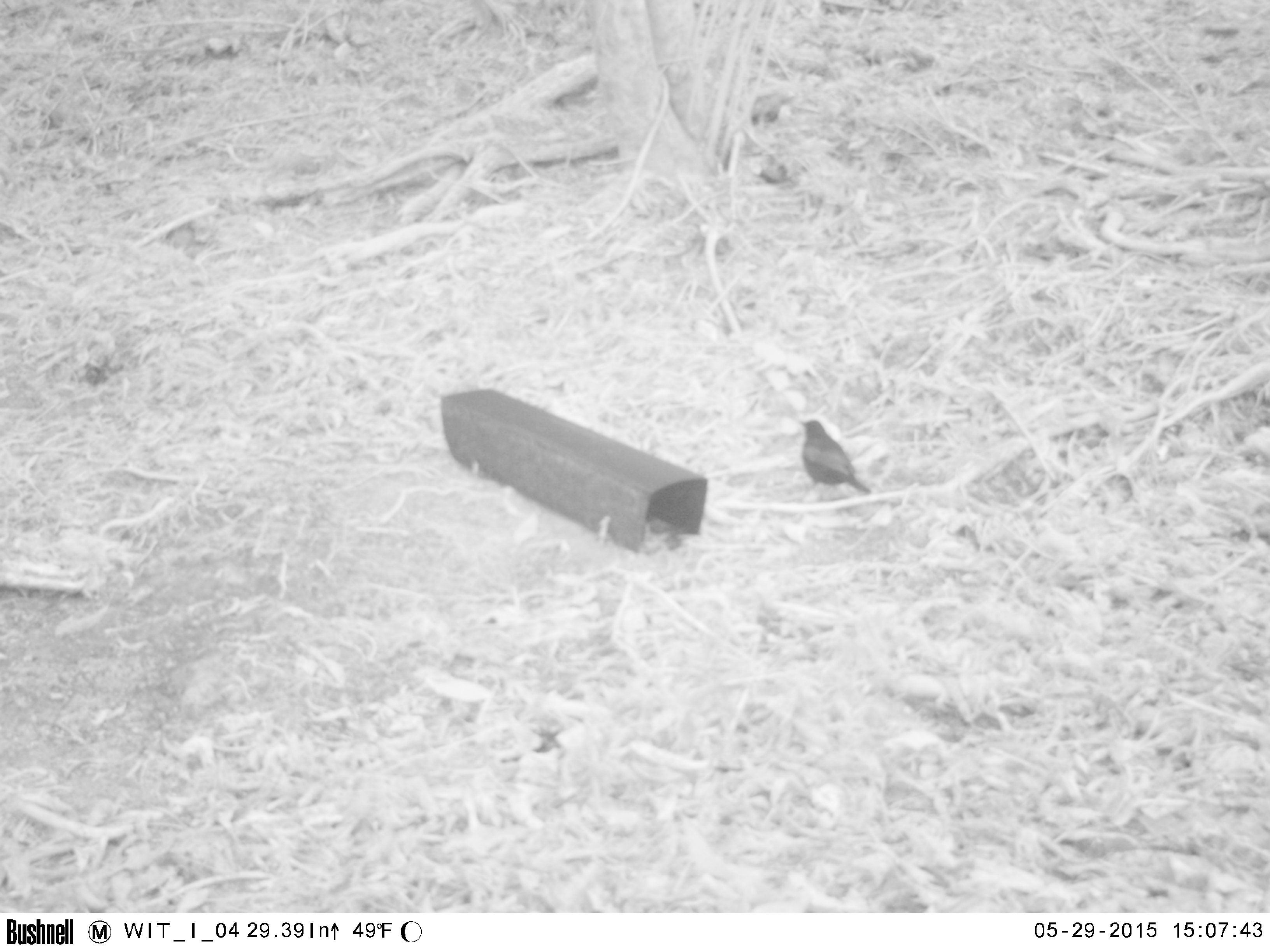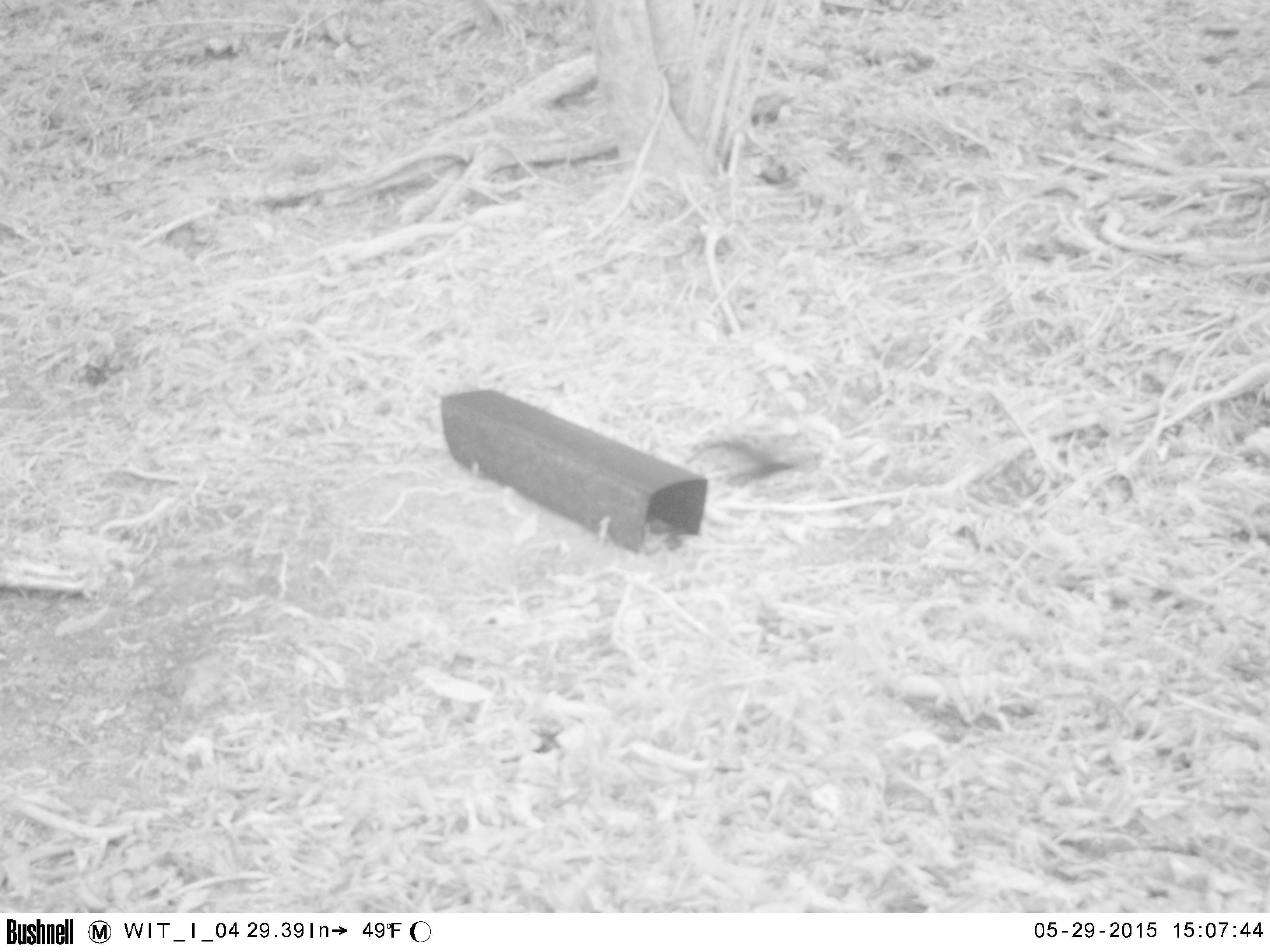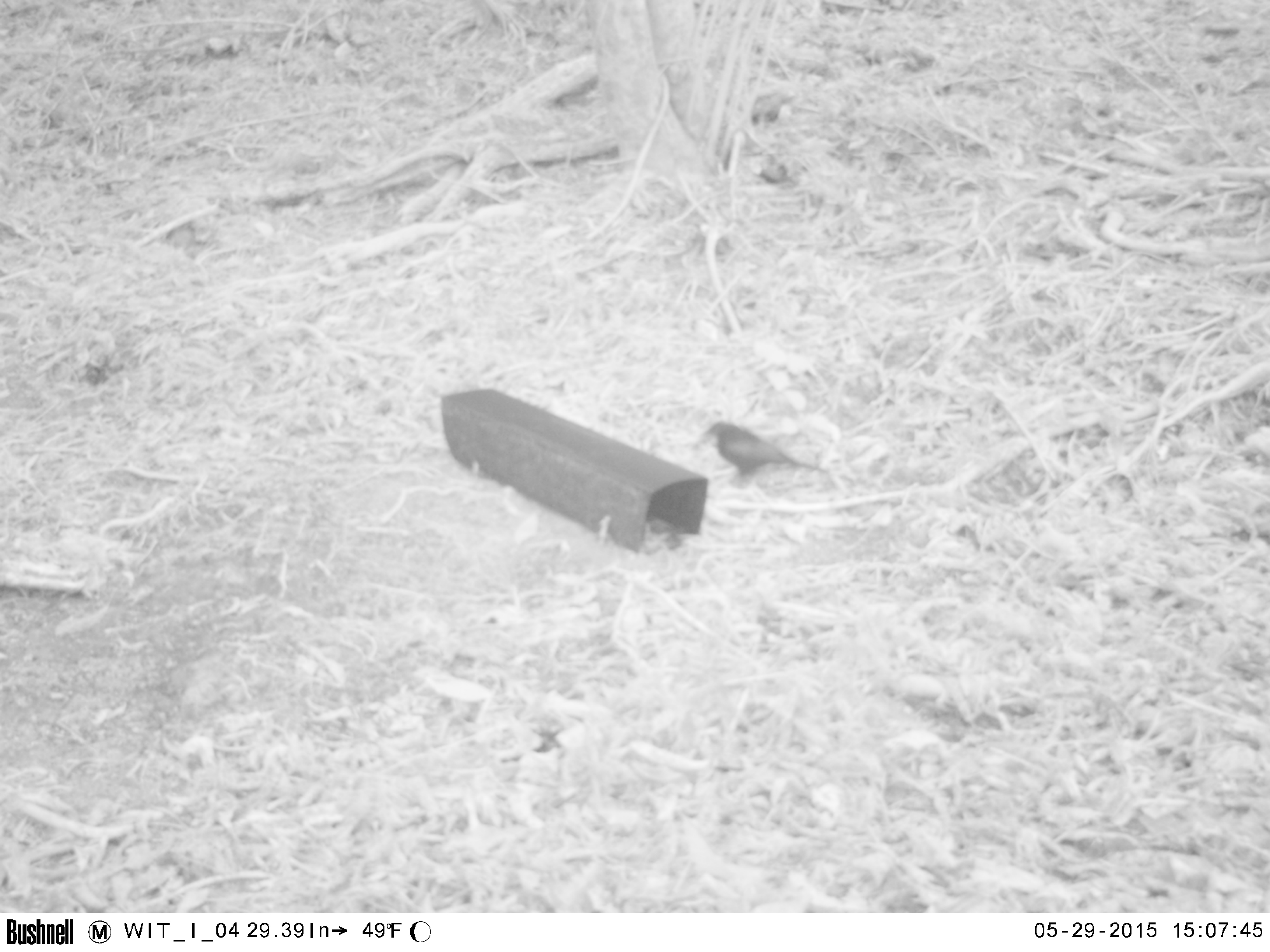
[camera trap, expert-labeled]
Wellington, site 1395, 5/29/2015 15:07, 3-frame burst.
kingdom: Animalia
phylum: Chordata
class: Aves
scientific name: Aves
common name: bird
Bird (Aves).